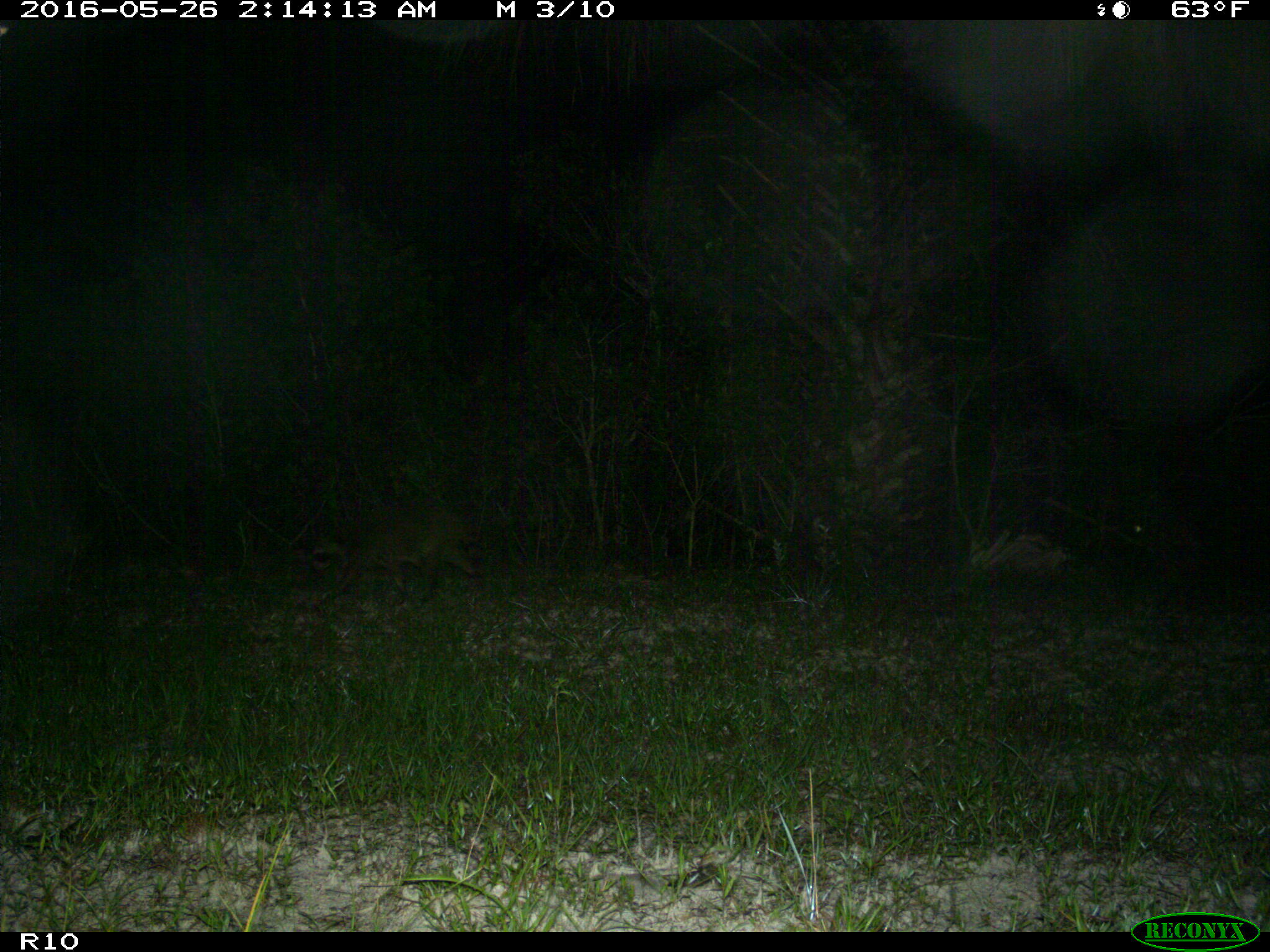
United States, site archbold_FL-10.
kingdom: Animalia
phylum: Chordata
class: Mammalia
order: Carnivora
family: Procyonidae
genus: Procyon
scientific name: Procyon lotor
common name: common raccoon